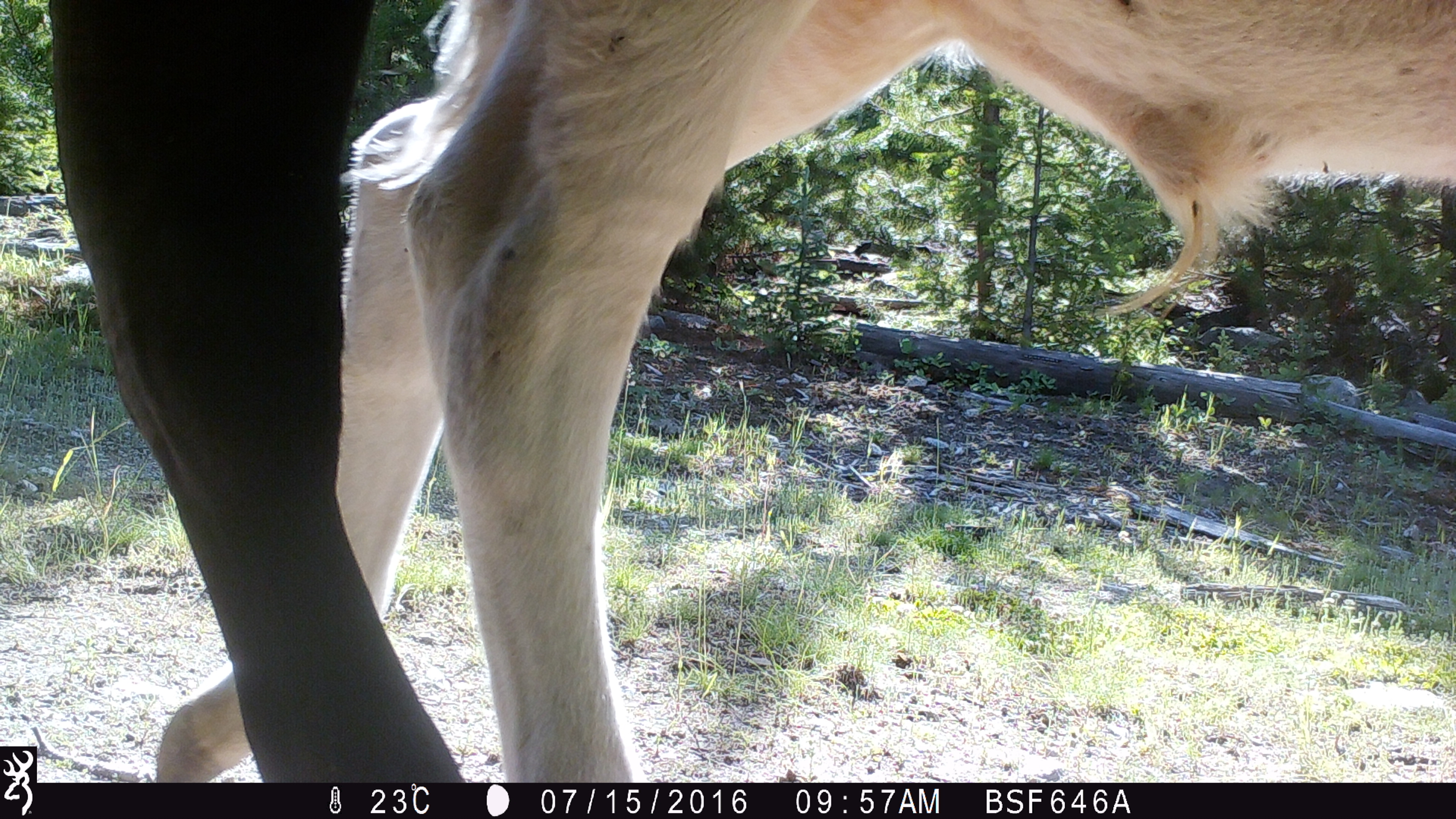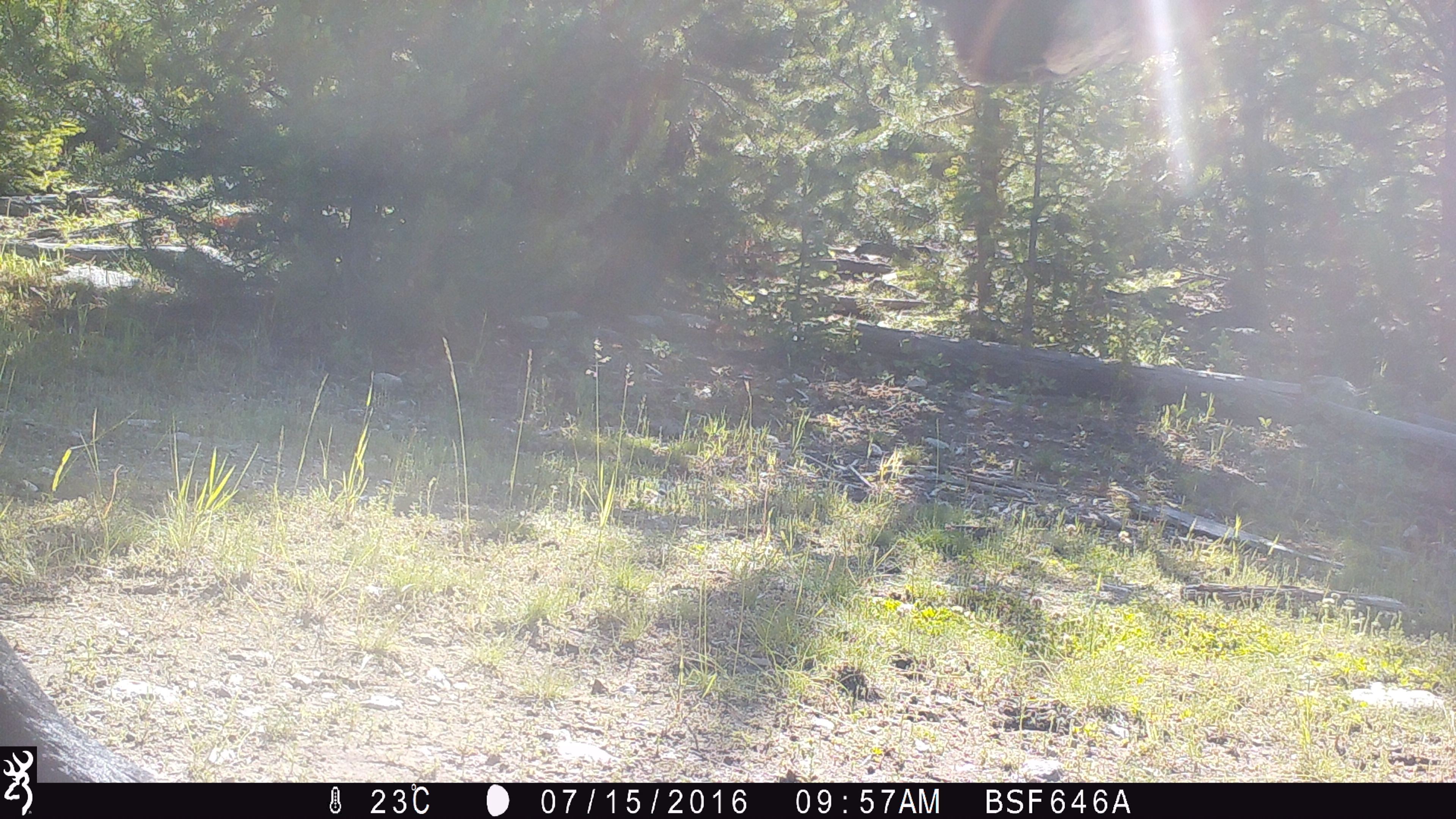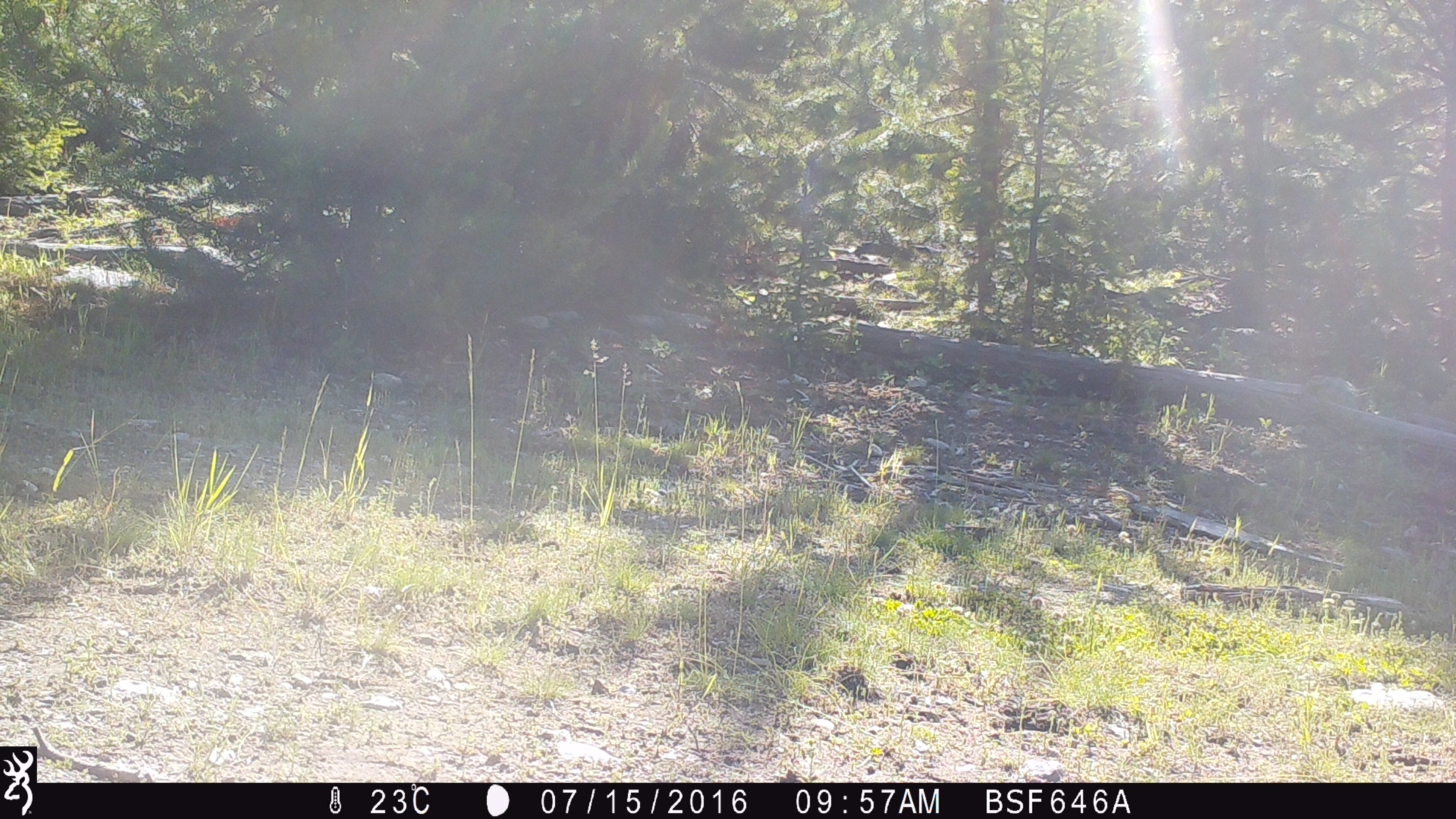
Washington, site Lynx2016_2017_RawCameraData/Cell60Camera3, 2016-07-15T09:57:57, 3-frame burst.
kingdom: Animalia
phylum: Chordata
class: Mammalia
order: Artiodactyla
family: Bovidae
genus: Bos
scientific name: Bos taurus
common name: domestic cattle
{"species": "domestic cattle (Bos taurus)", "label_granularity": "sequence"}